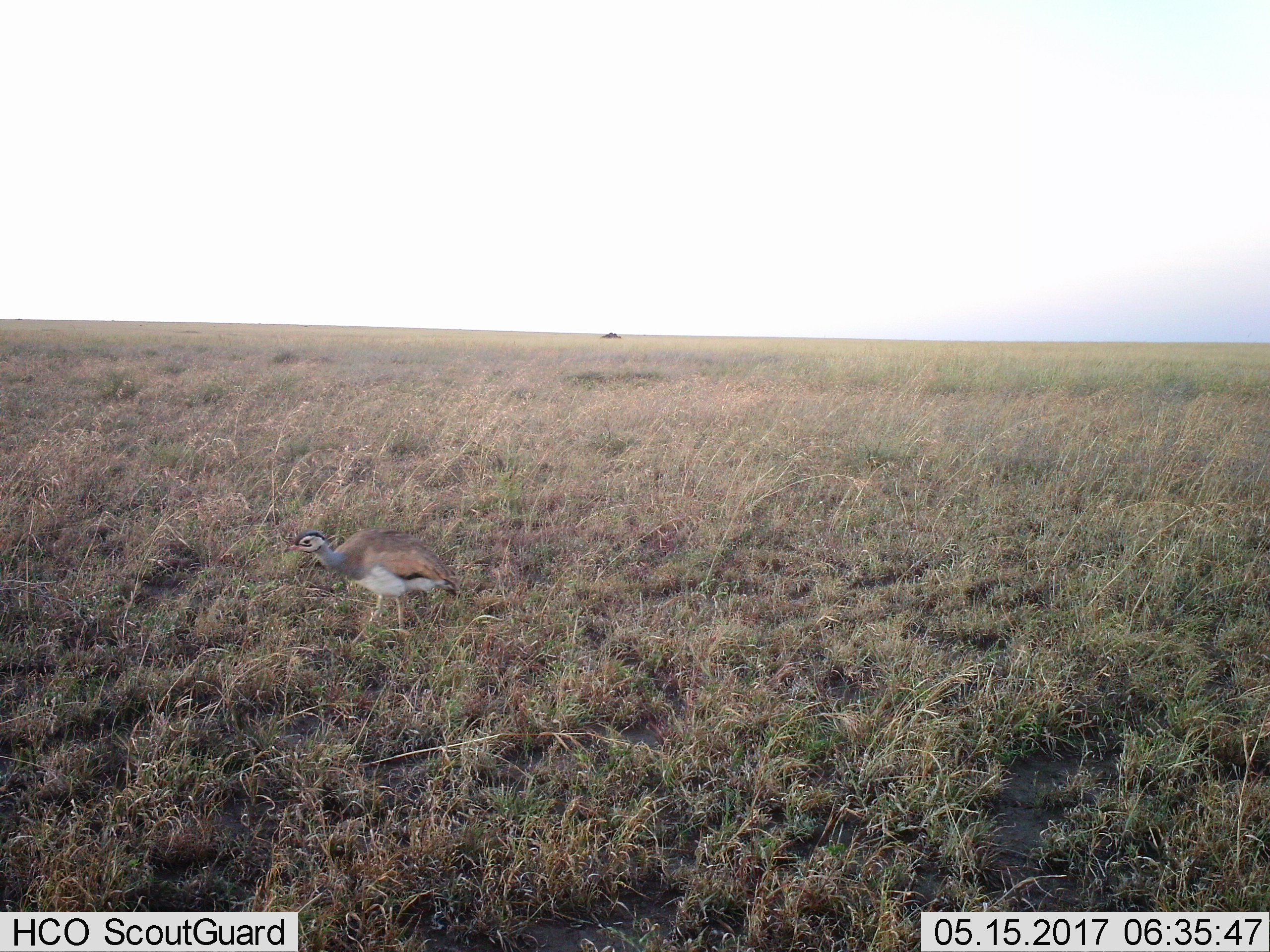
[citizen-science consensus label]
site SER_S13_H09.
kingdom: Animalia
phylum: Chordata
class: Aves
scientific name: Aves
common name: bird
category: birdother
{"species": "birdother (bird) (Aves)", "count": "1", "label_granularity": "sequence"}